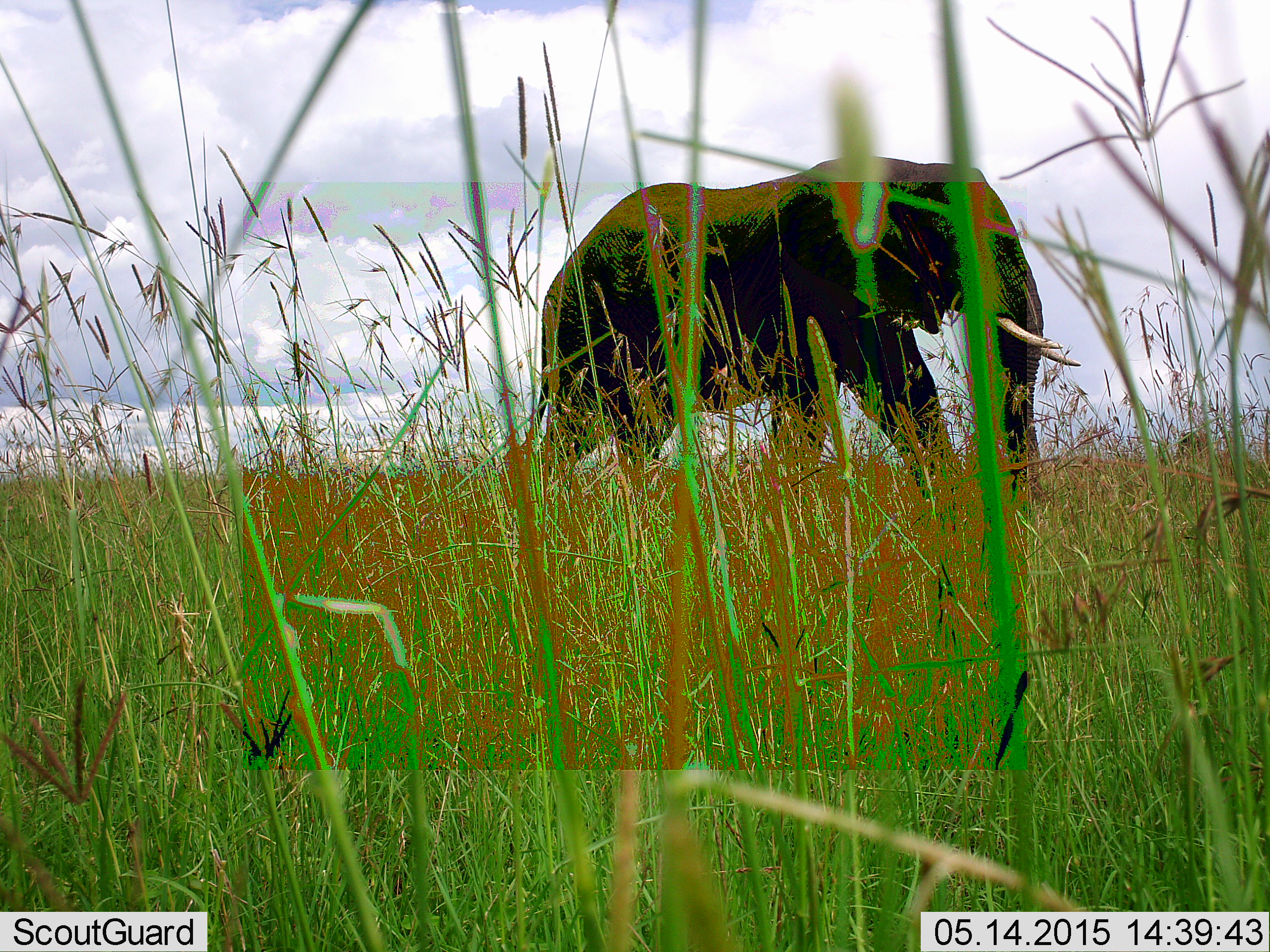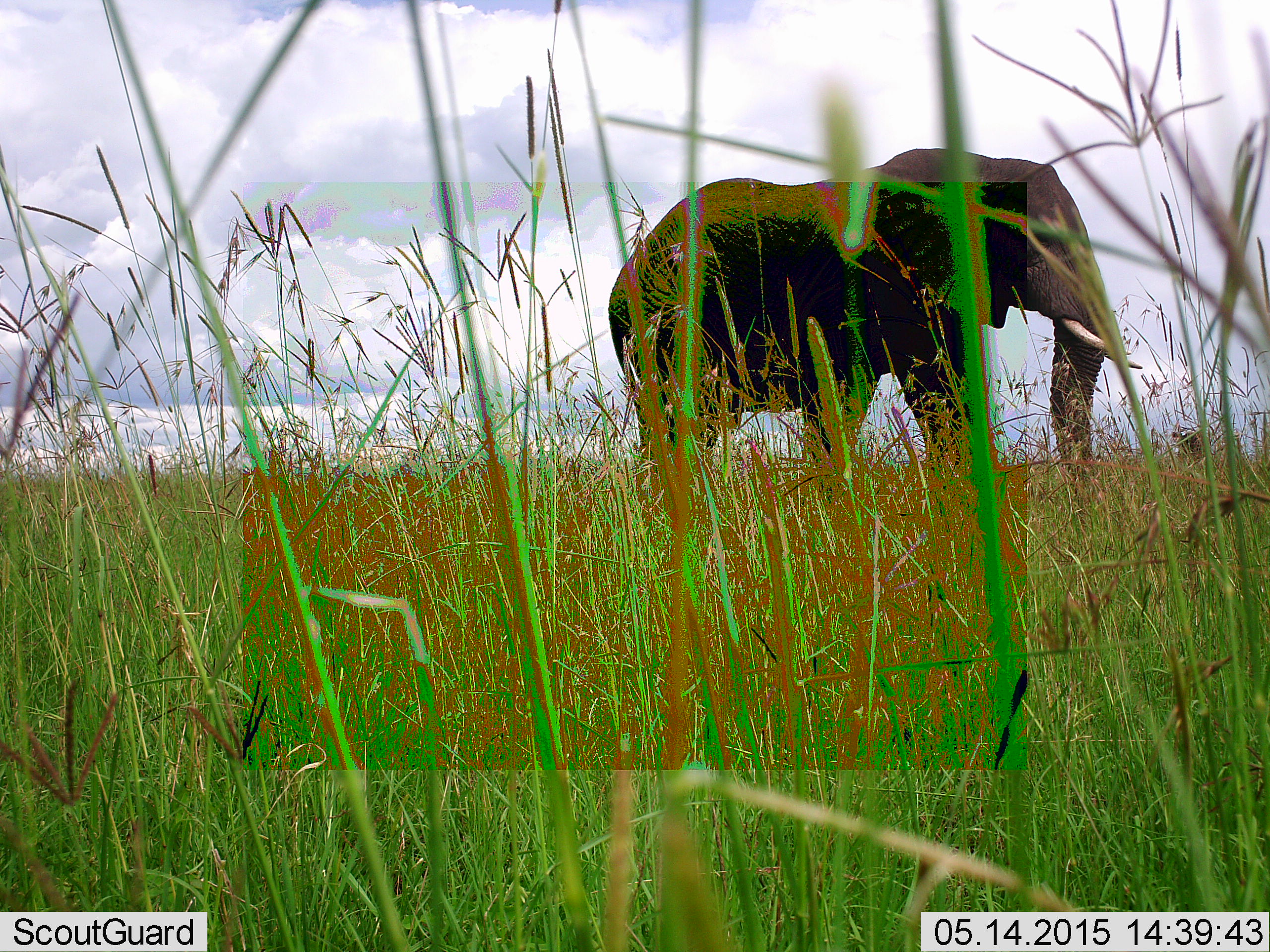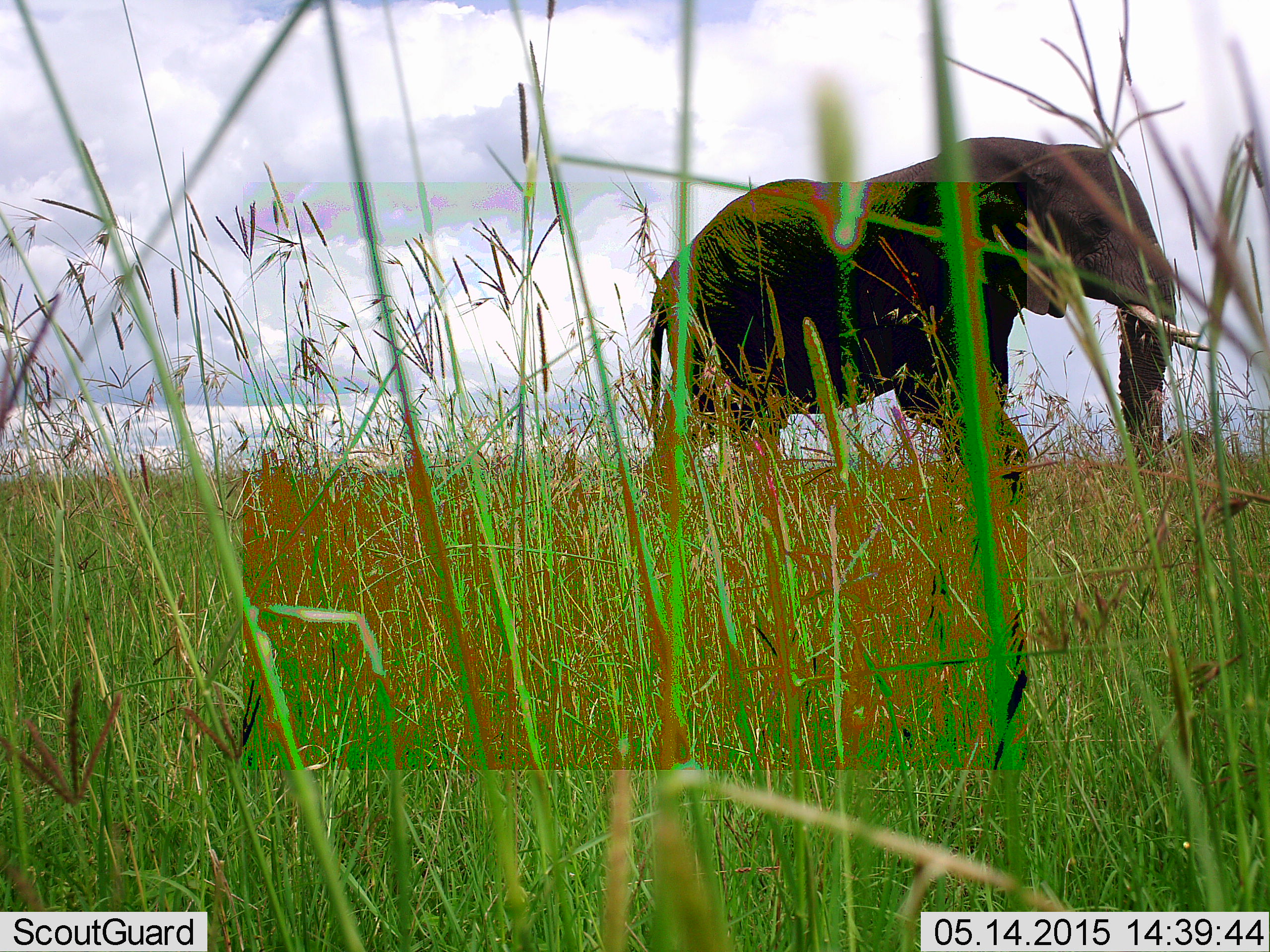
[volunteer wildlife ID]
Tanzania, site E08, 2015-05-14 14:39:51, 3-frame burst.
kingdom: Animalia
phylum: Chordata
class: Mammalia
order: Proboscidea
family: Elephantidae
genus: Loxodonta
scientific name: Loxodonta africana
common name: african bush elephant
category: elephant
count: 1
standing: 20%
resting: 0%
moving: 80%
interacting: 0%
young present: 0%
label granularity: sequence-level